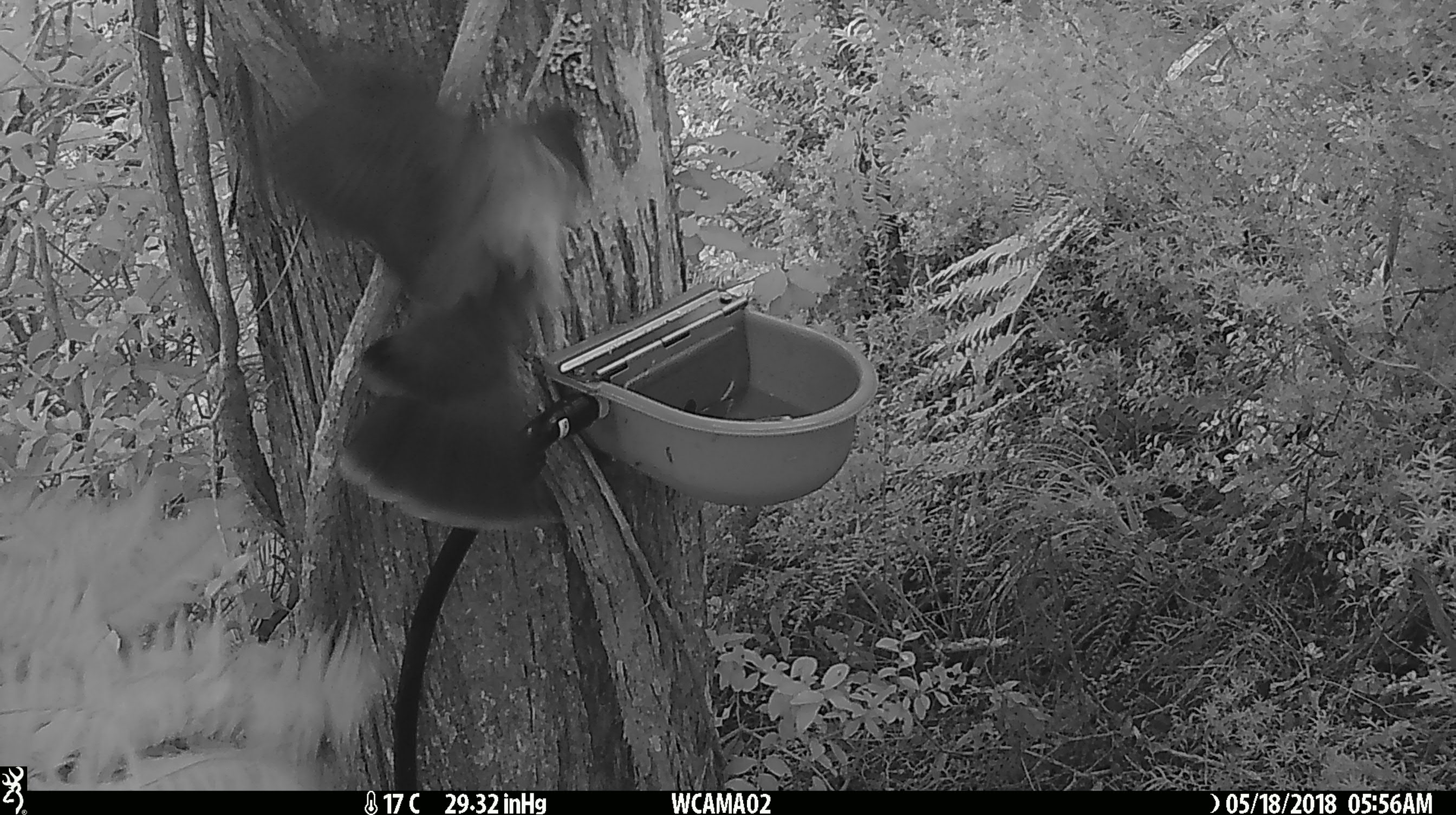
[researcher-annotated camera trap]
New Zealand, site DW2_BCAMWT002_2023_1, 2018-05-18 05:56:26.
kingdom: Animalia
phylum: Chordata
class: Aves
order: Columbiformes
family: Columbidae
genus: Hemiphaga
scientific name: Hemiphaga novaeseelandiae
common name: new zealand pigeon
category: kereru